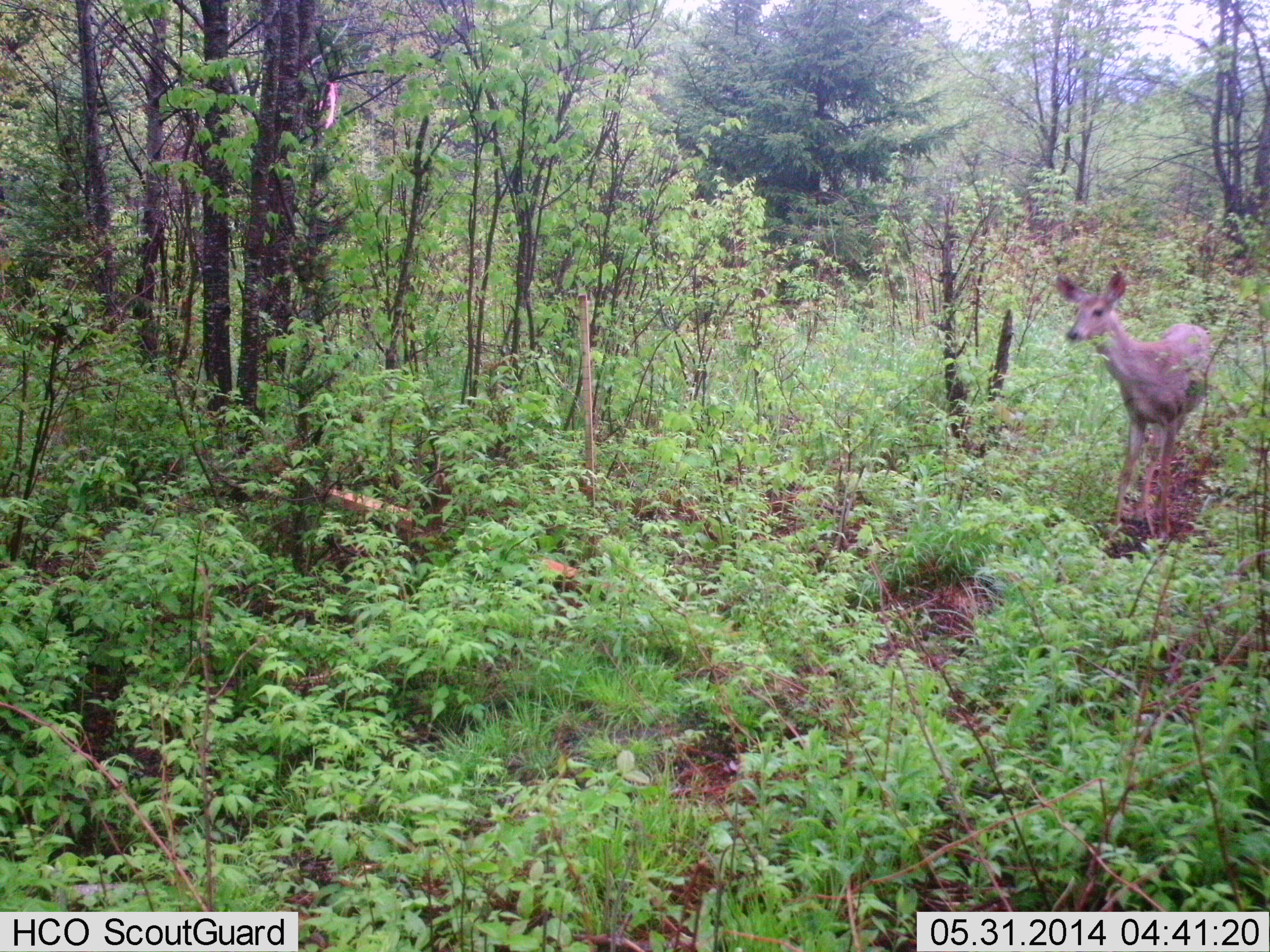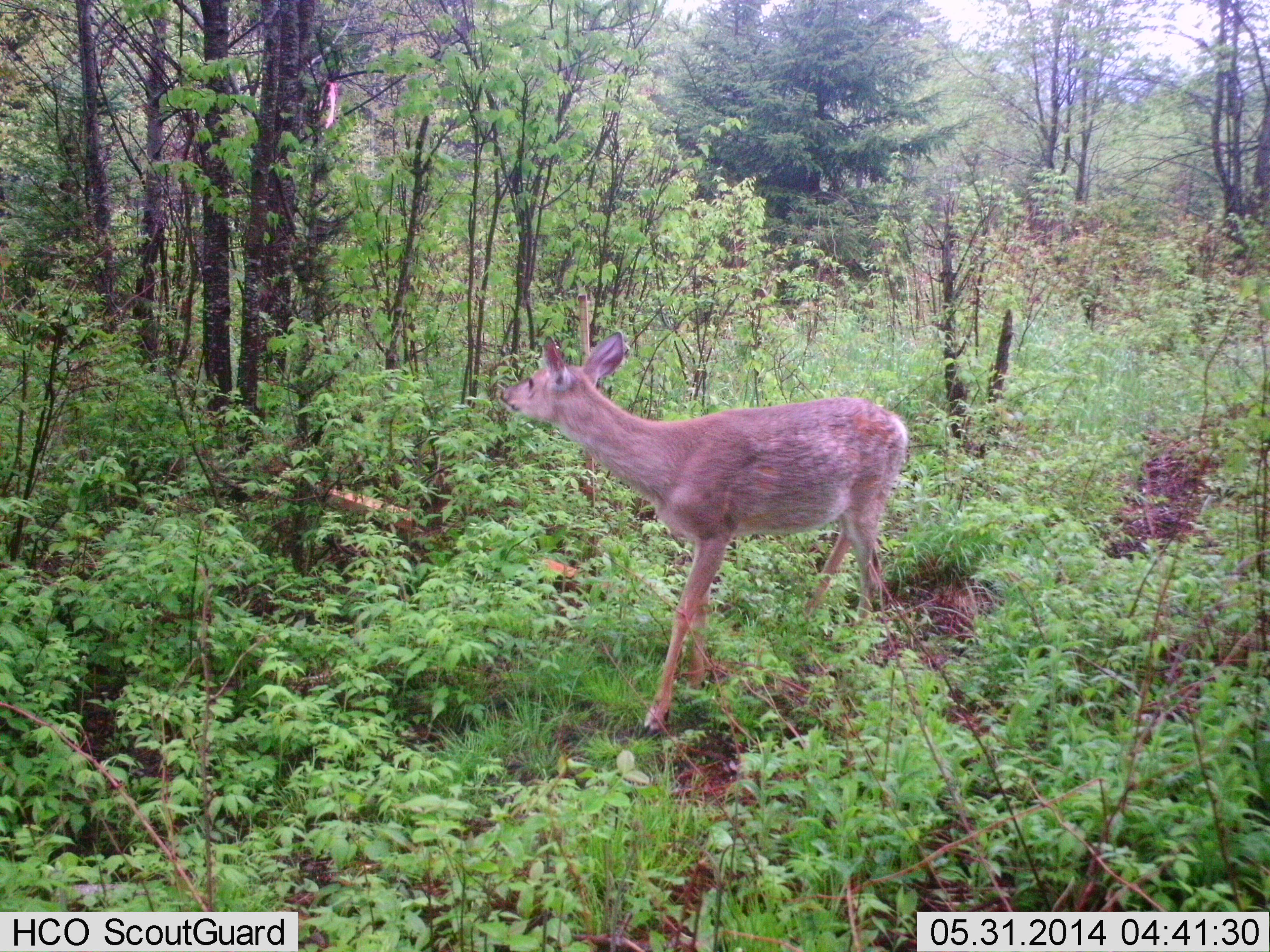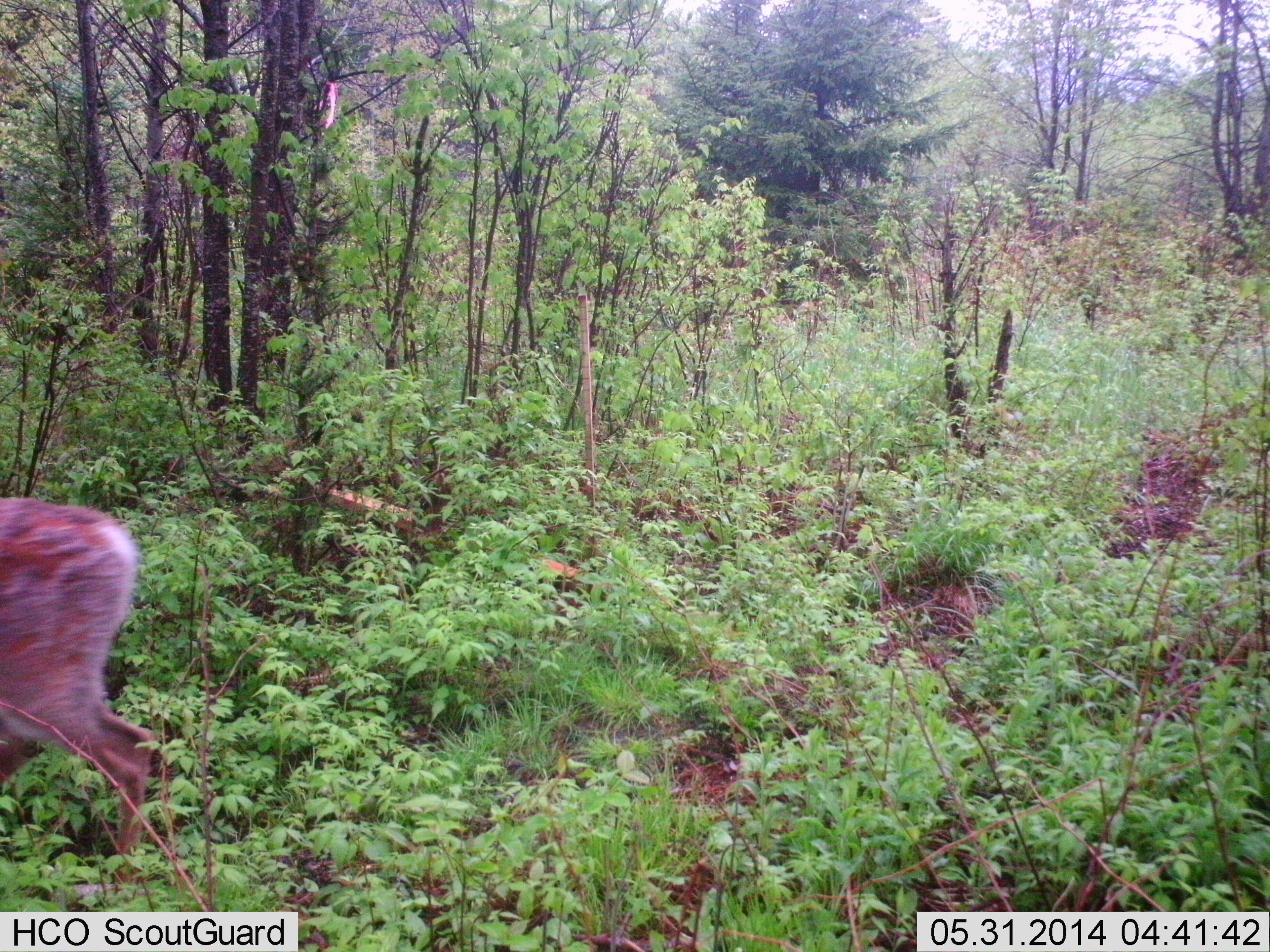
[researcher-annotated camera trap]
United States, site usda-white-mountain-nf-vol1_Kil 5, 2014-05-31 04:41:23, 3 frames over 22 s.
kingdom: Animalia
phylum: Chordata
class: Mammalia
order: Artiodactyla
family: Cervidae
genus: Odocoileus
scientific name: Odocoileus virginianus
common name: white-tailed deer